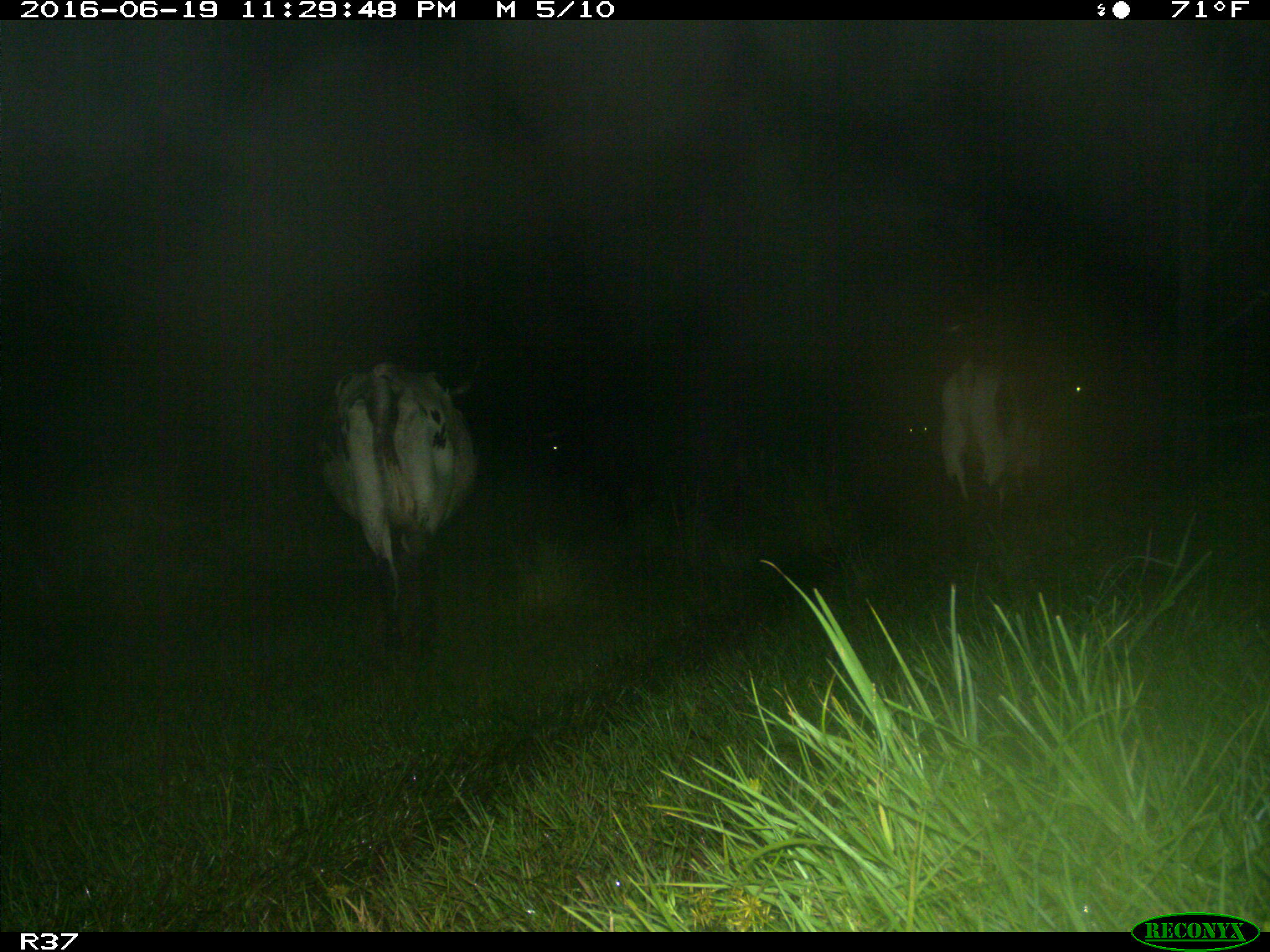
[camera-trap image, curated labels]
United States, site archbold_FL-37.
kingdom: Animalia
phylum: Chordata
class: Mammalia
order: Artiodactyla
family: Bovidae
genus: Bos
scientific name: Bos taurus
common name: domestic cow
Bos taurus (domestic cow).